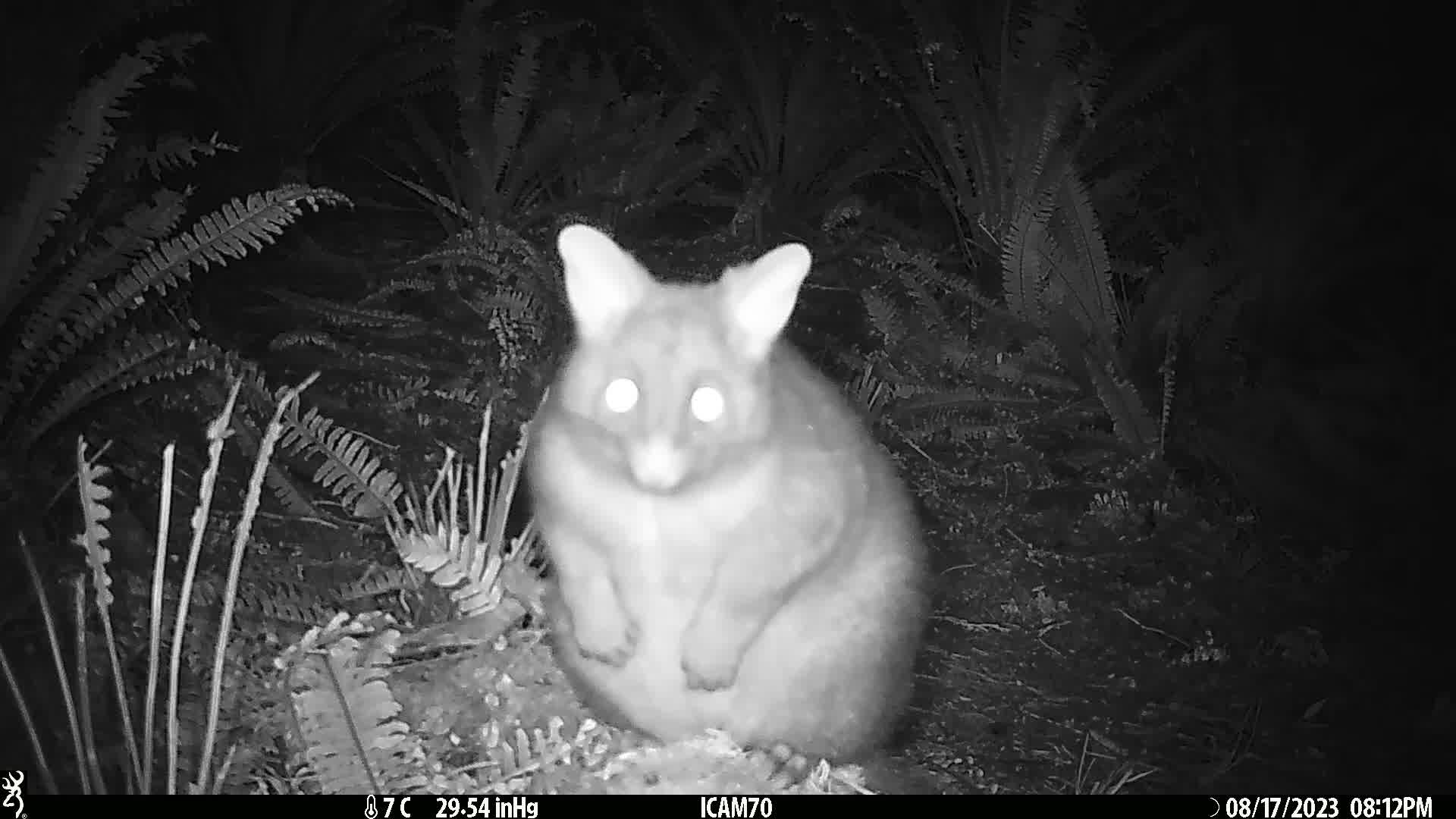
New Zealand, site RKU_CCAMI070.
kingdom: Animalia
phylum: Chordata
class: Mammalia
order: Diprotodontia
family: Phalangeridae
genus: Trichosurus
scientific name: Trichosurus vulpecula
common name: common brushtail possum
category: possum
Possum (common brushtail possum) (Trichosurus vulpecula).